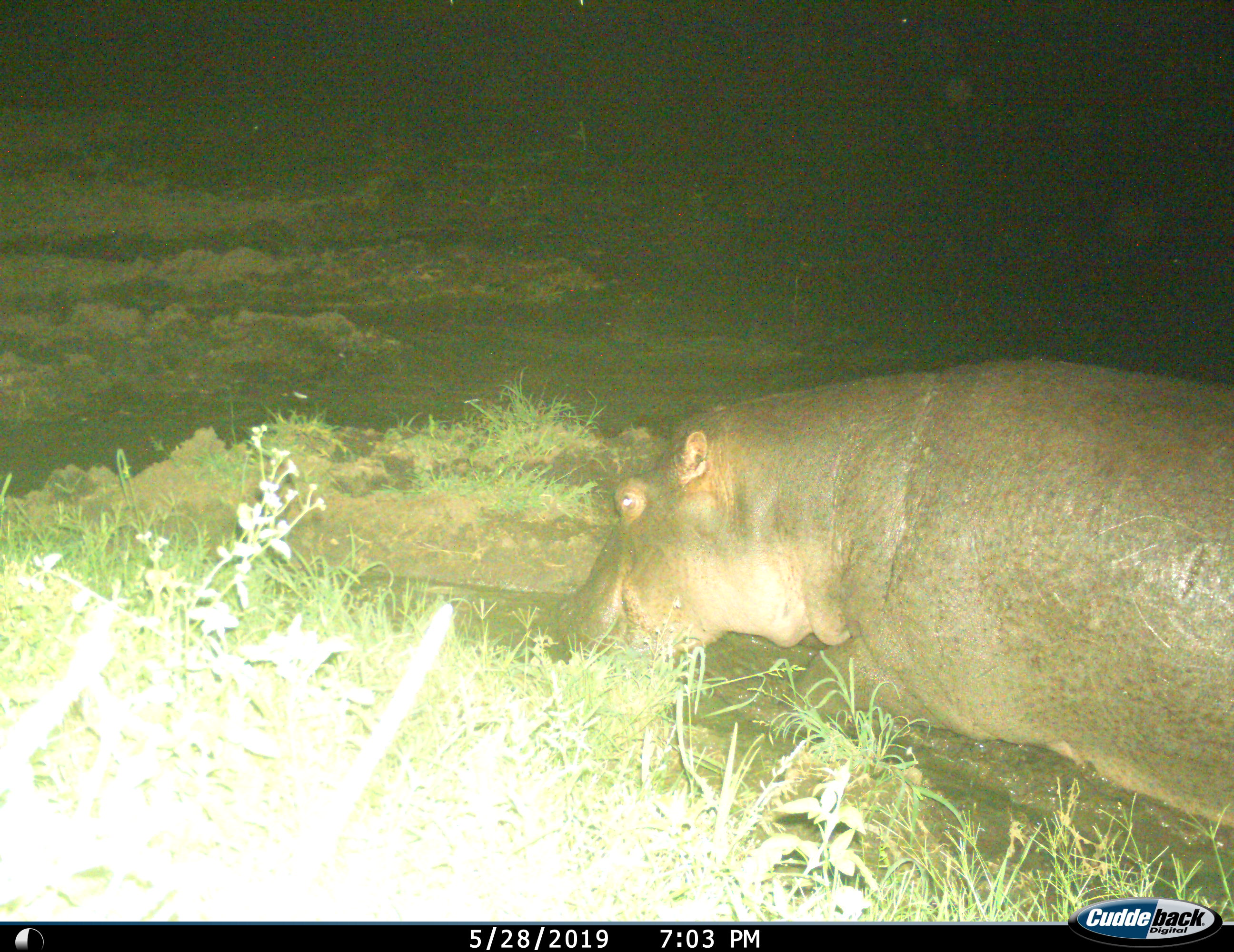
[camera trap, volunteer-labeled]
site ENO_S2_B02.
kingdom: Animalia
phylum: Chordata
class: Mammalia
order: Artiodactyla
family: Hippopotamidae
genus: Hippopotamus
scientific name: Hippopotamus amphibius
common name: hippopotamus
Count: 1.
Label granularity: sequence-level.